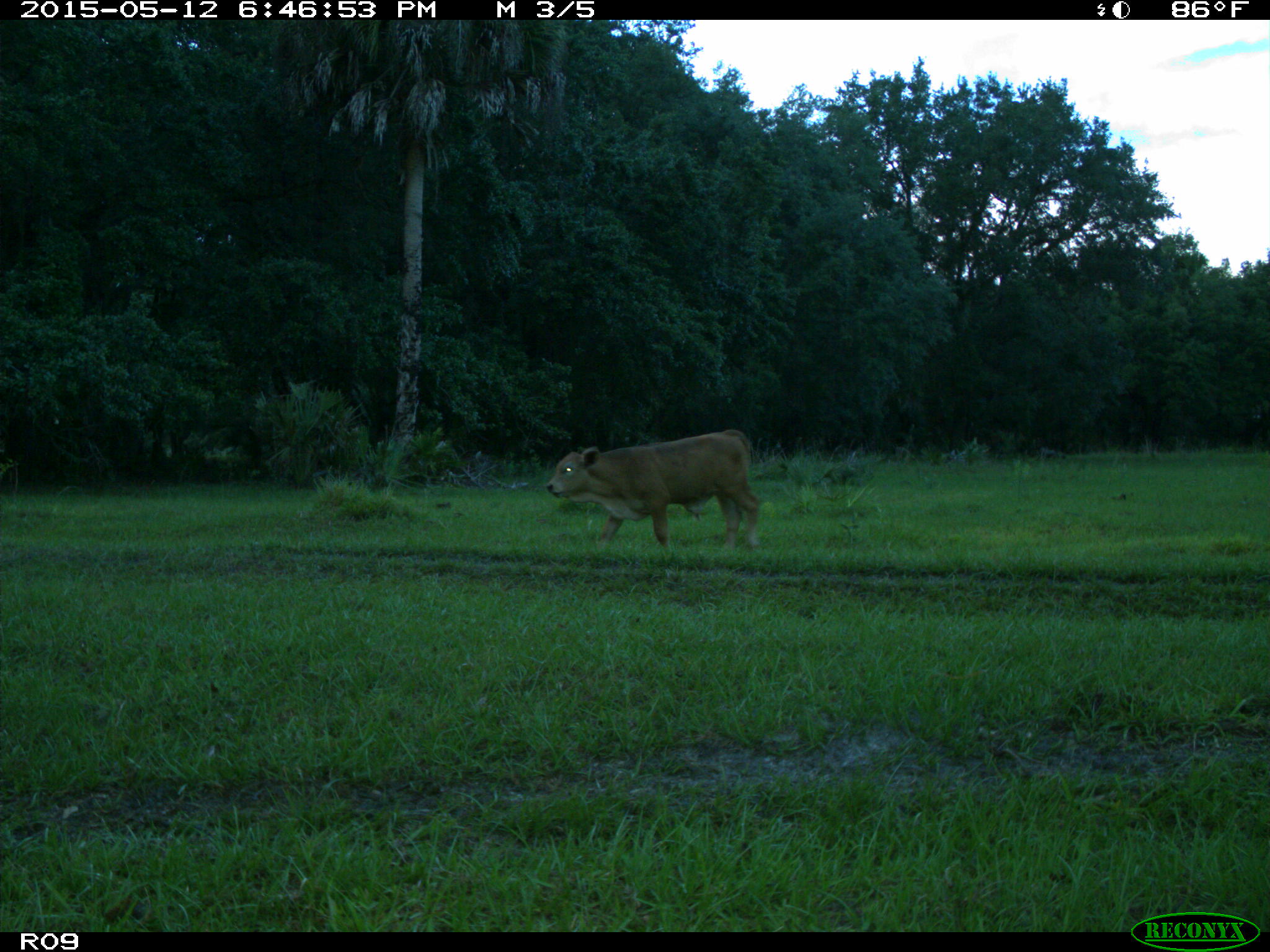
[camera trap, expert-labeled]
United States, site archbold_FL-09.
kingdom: Animalia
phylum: Chordata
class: Mammalia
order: Artiodactyla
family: Bovidae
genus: Bos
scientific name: Bos taurus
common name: domestic cow